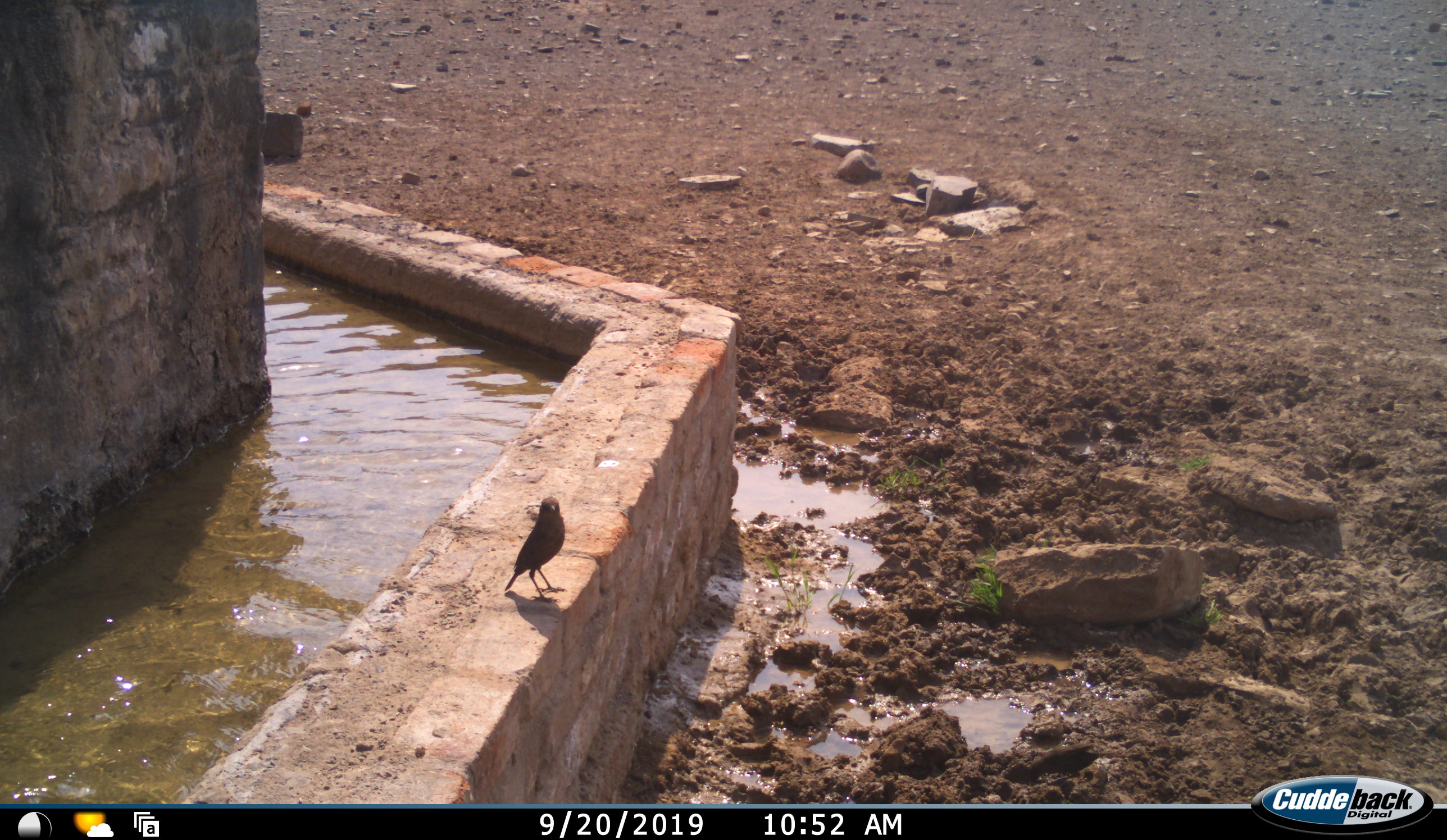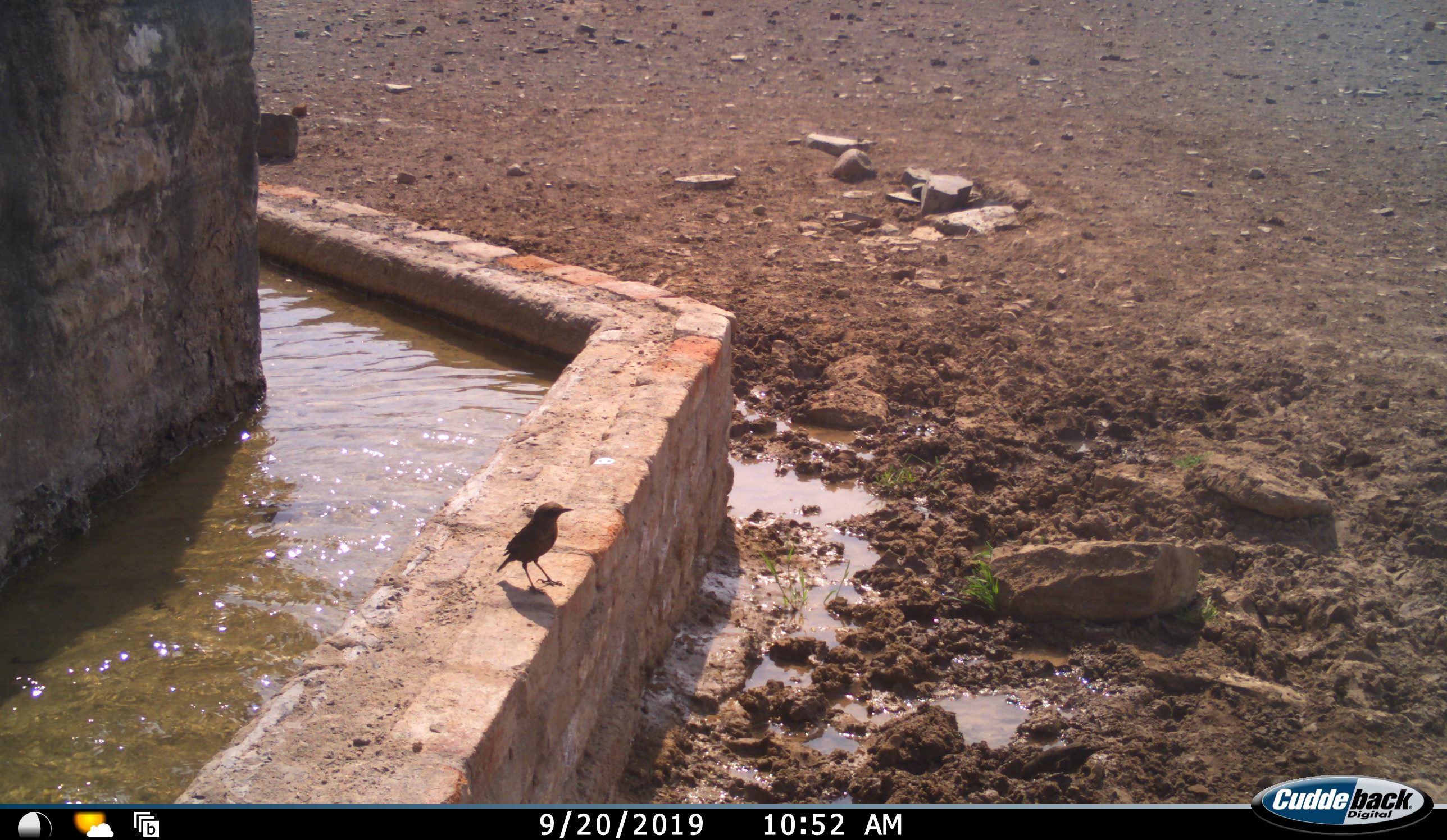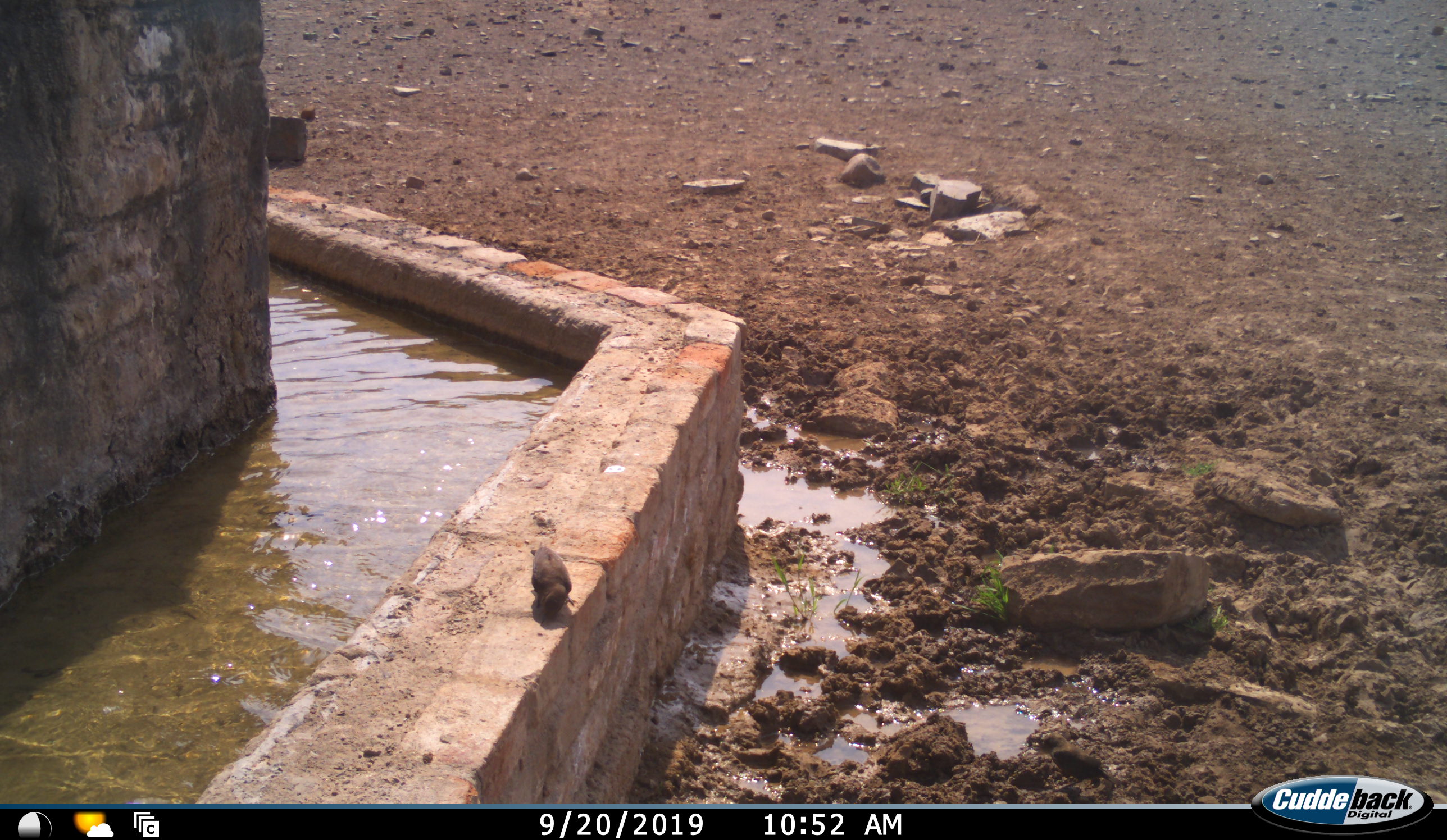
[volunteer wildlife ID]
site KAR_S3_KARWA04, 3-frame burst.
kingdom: Animalia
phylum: Chordata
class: Aves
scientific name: Aves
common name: bird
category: birdother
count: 1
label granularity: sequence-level